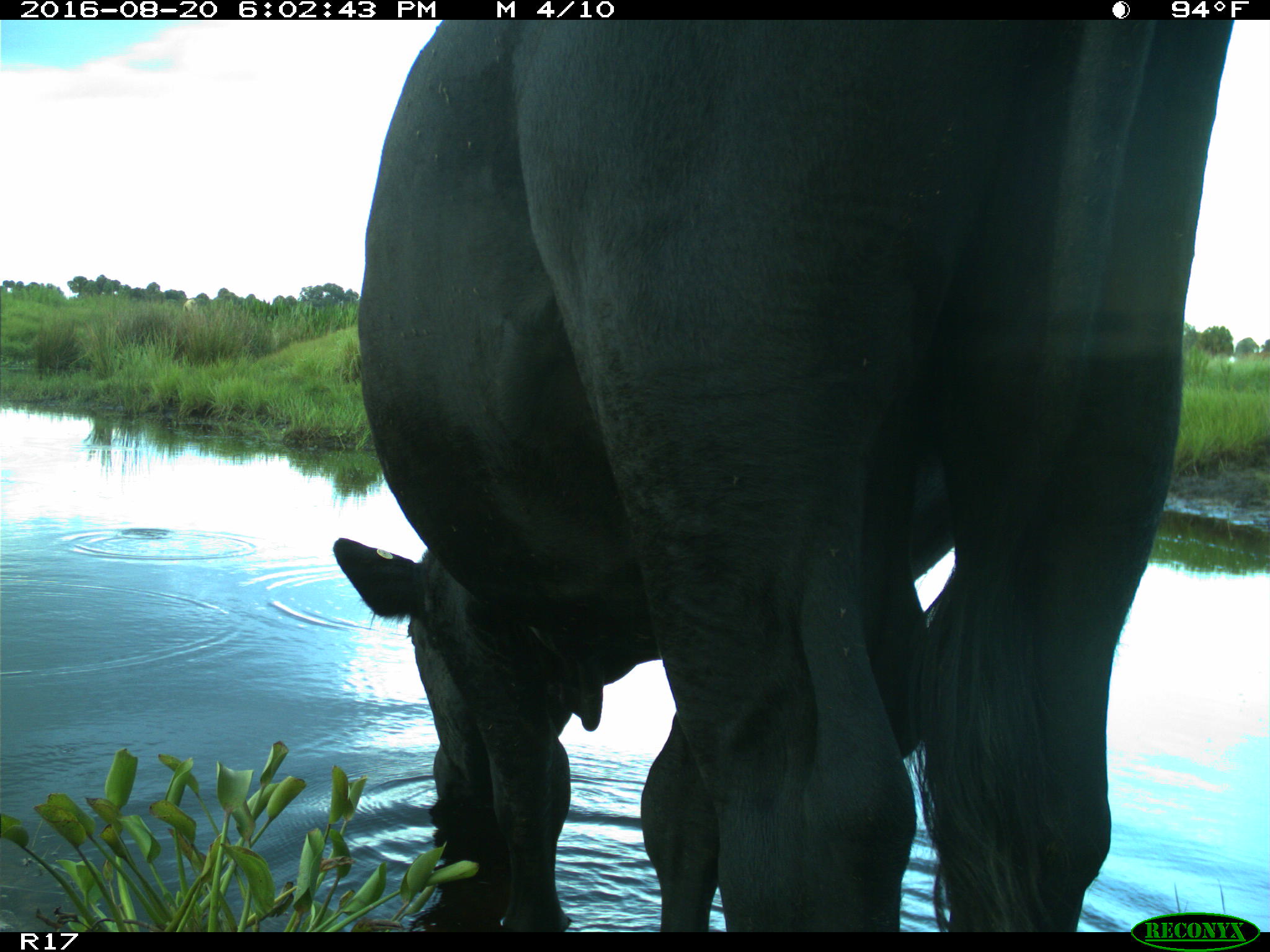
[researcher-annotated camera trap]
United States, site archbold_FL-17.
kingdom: Animalia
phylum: Chordata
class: Mammalia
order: Artiodactyla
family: Bovidae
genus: Bos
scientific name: Bos taurus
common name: domestic cow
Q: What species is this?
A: Bos taurus (domestic cow).